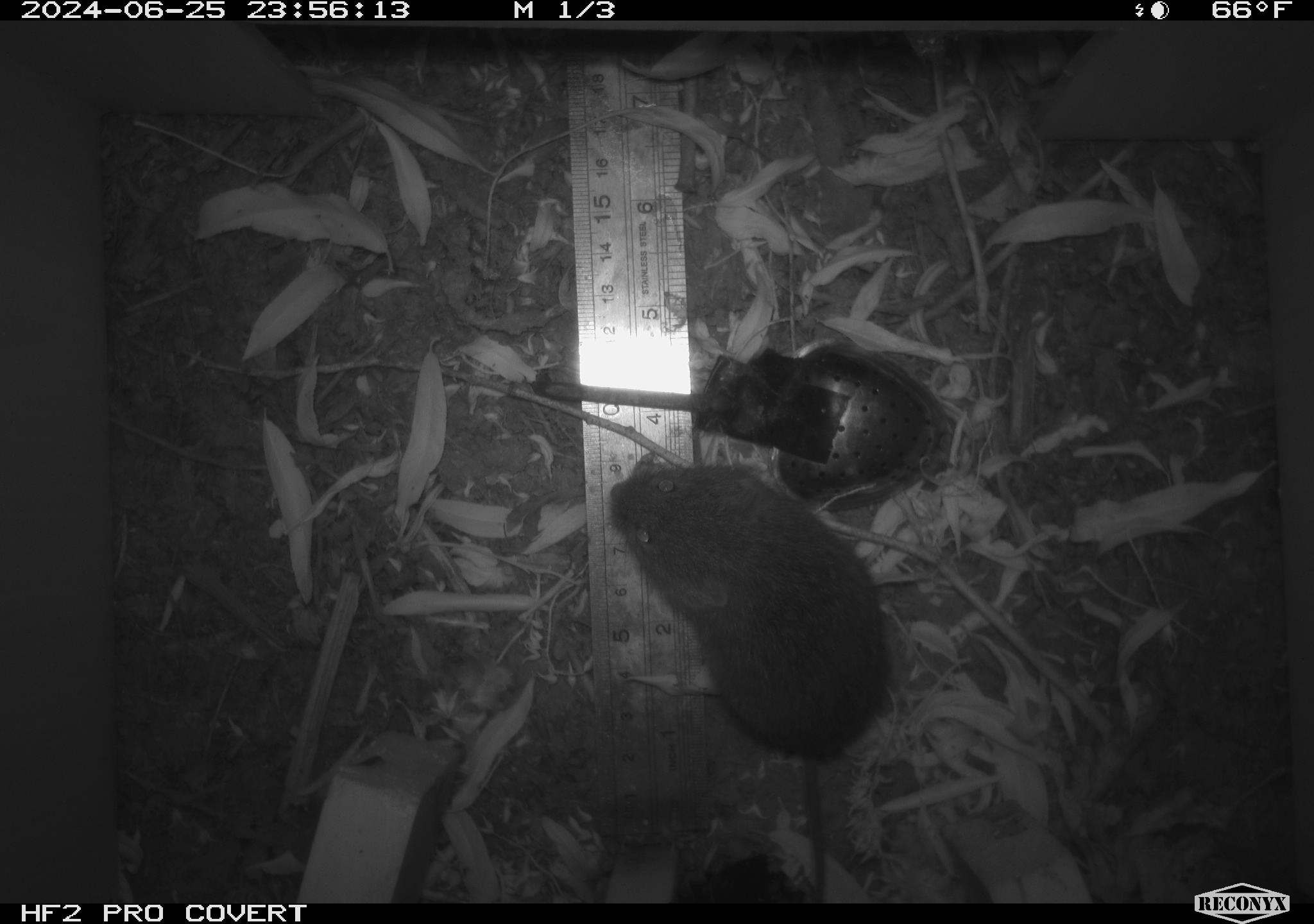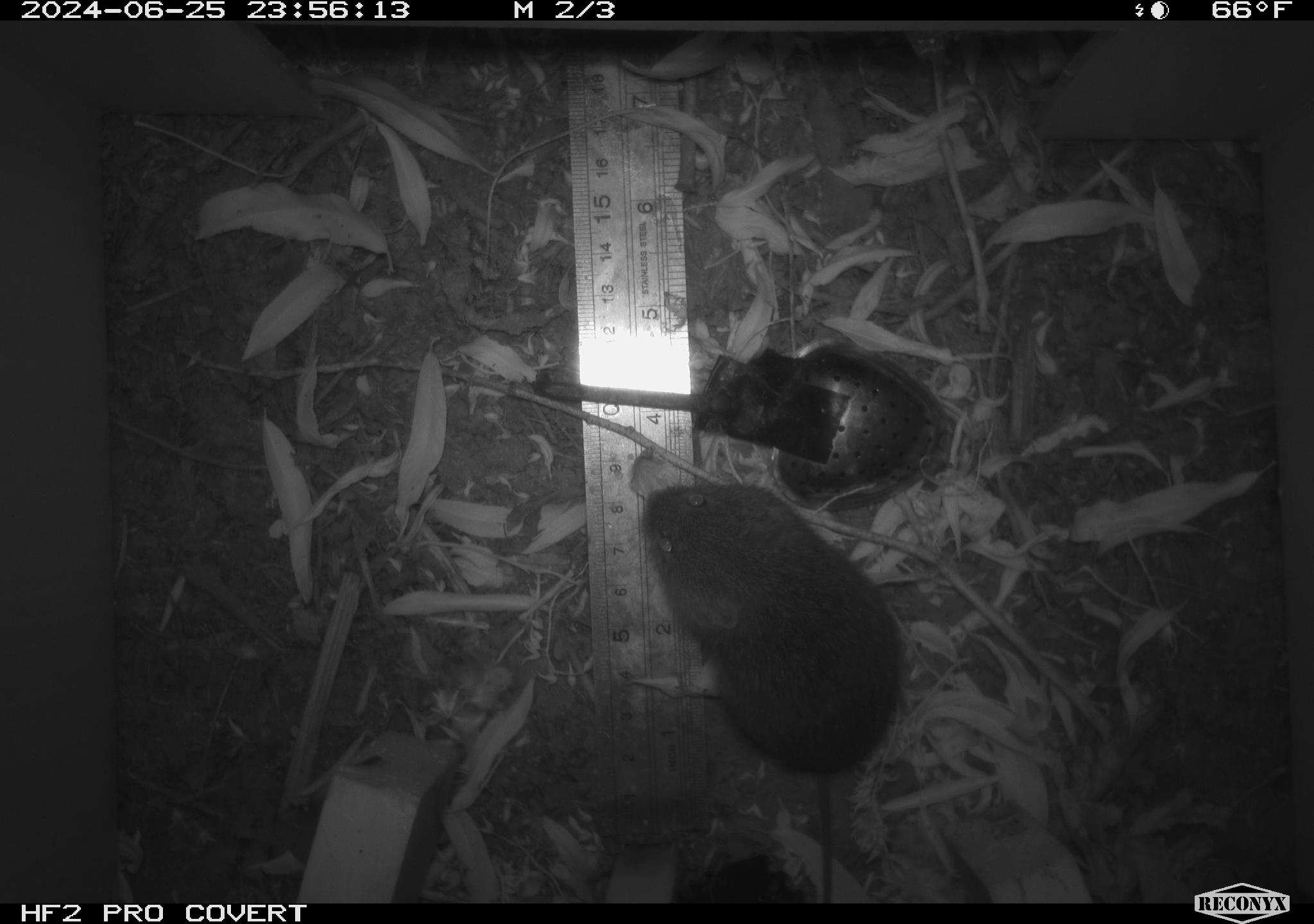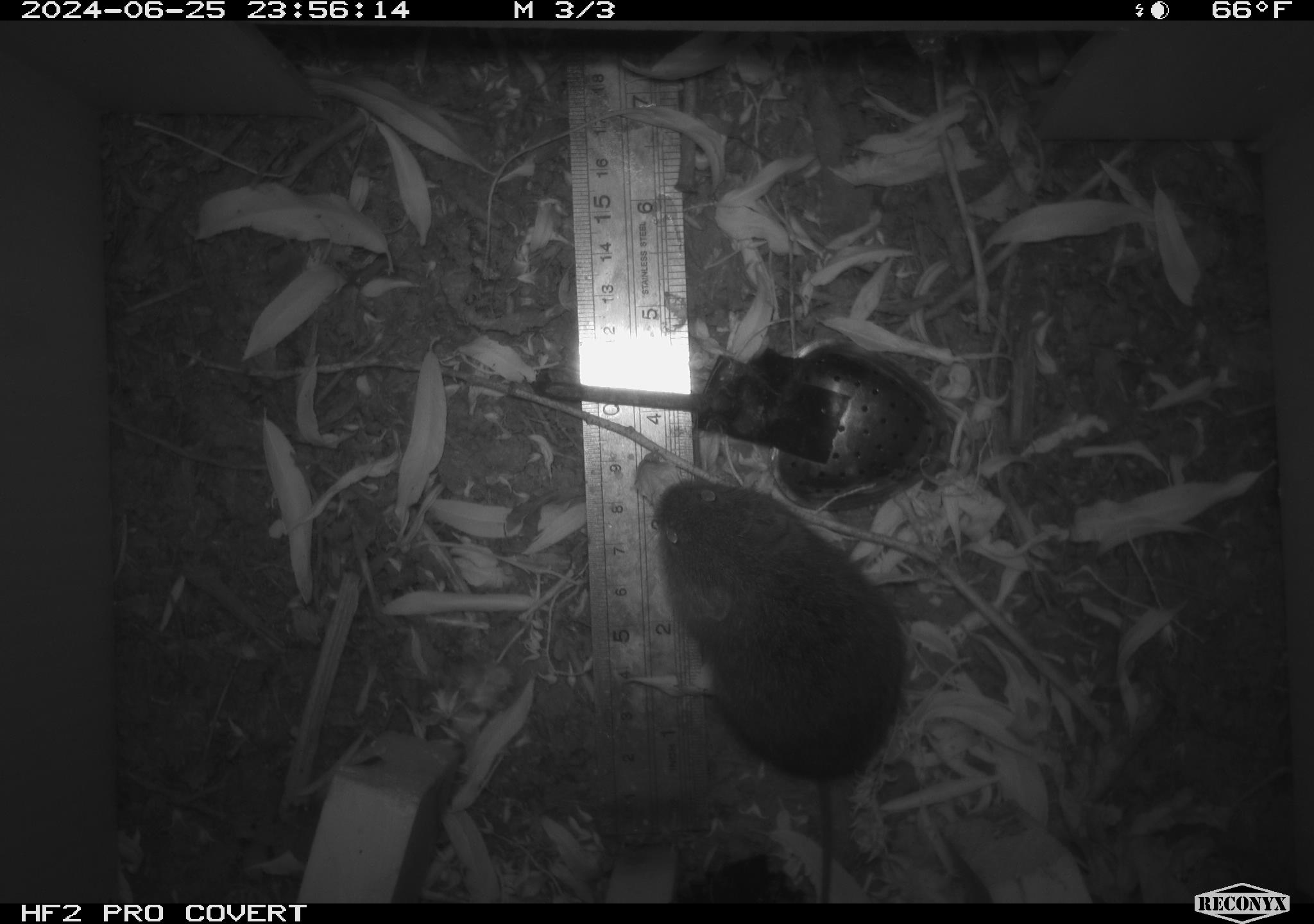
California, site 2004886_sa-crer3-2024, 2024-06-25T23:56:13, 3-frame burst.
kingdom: Animalia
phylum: Chordata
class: Mammalia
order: Rodentia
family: Cricetidae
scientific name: Arvicolinae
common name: voles, lemmings, and muskrats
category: arvicolinae subfamily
Arvicolinae subfamily (voles, lemmings, and muskrats) (Arvicolinae).